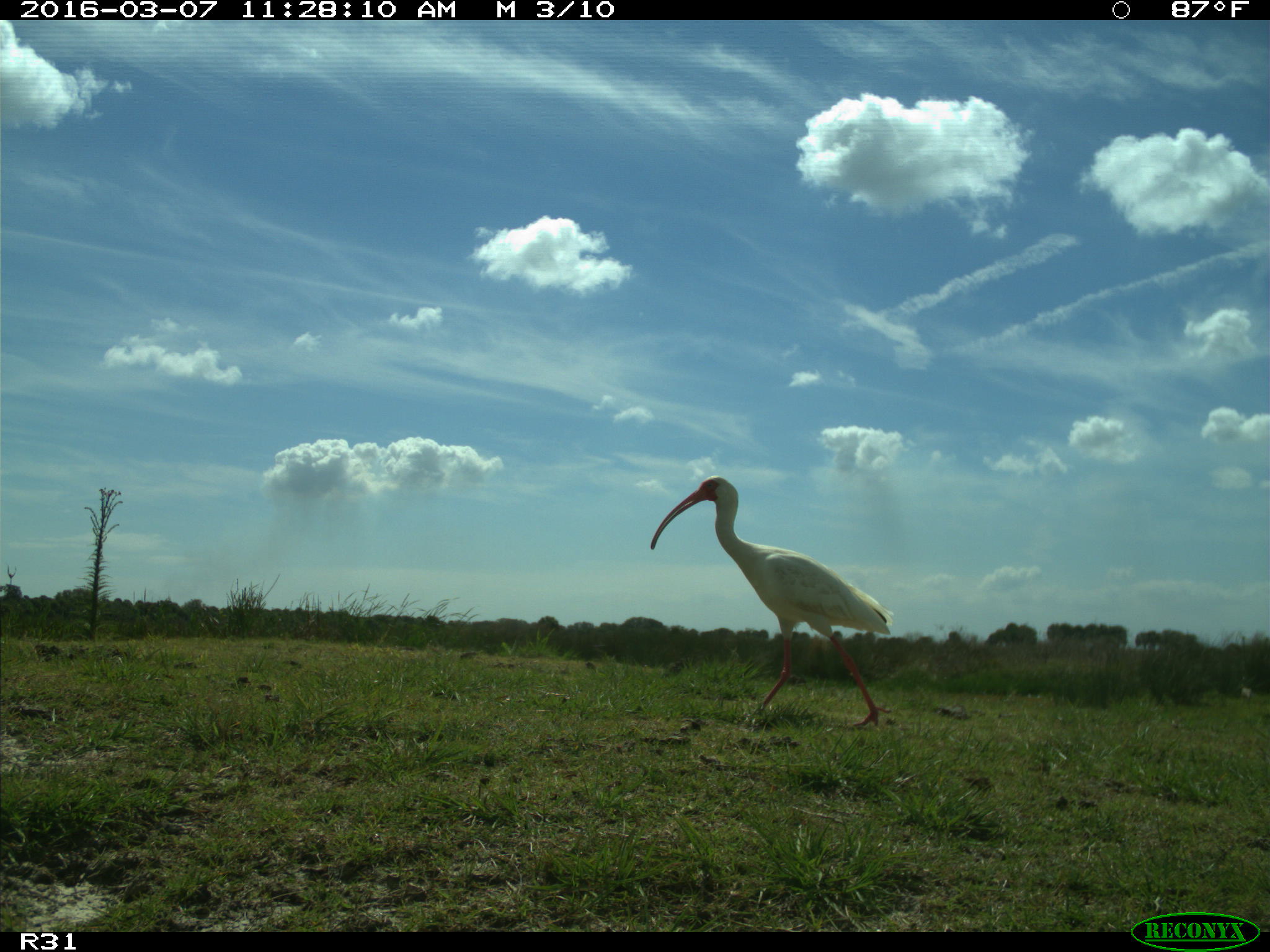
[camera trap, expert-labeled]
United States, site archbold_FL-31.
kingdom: Animalia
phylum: Chordata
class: Aves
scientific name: Aves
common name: birds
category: unidentified bird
Unidentified bird (birds) (Aves).